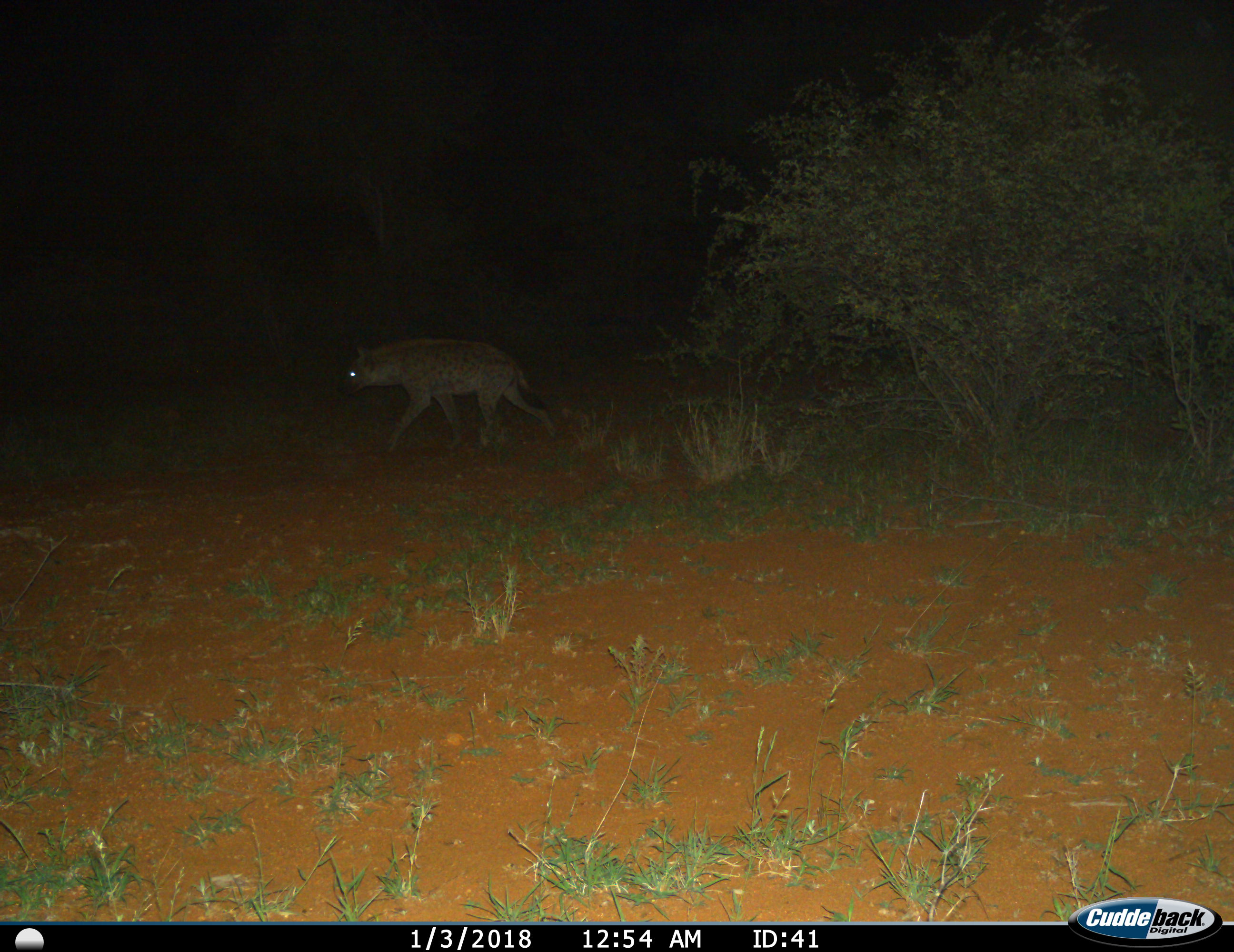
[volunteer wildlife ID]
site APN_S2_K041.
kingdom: Animalia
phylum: Chordata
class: Mammalia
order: Carnivora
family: Hyaenidae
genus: Crocuta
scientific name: Crocuta crocuta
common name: spotted hyena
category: hyenaspotted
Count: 1.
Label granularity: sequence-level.